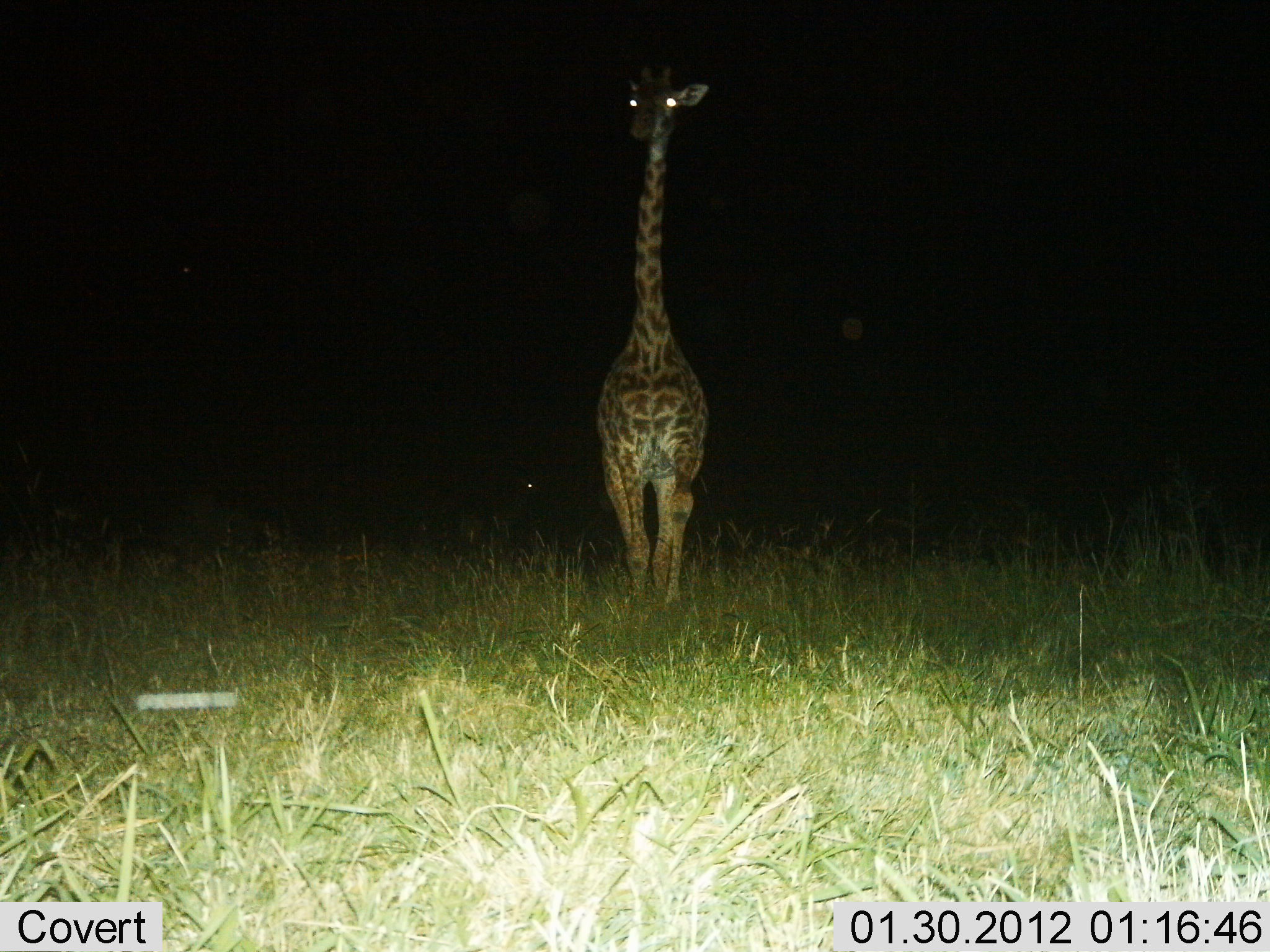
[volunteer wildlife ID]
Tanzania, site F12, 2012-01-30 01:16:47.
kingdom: Animalia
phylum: Chordata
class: Mammalia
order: Artiodactyla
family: Giraffidae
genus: Giraffa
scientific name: Giraffa camelopardalis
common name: giraffe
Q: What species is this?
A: Giraffe (Giraffa camelopardalis).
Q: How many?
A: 1.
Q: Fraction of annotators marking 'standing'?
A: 81%.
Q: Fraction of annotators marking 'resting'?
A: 0%.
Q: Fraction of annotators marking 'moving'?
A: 25%.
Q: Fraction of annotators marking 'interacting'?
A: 0%.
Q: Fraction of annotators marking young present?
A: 0%.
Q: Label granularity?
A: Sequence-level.